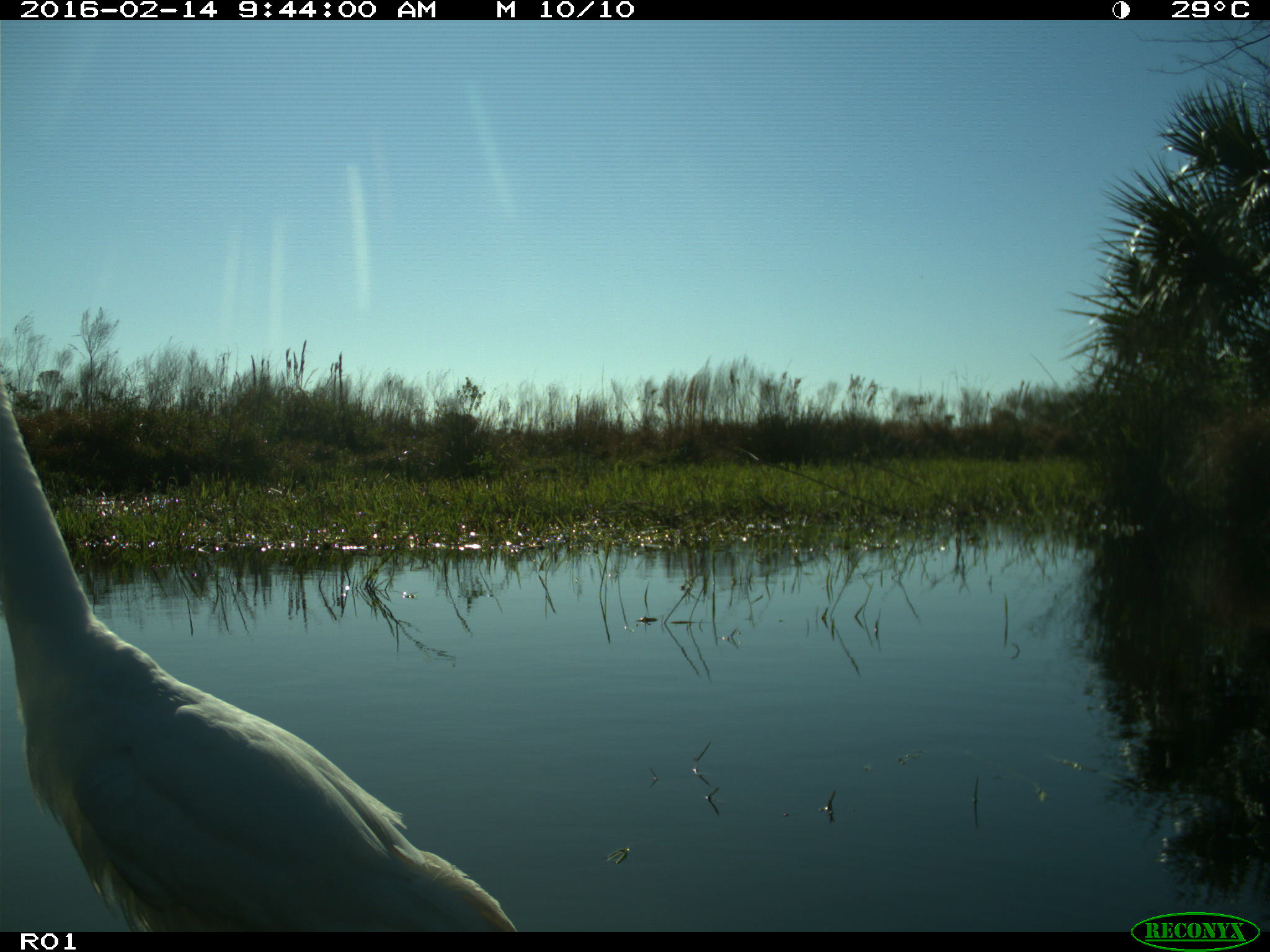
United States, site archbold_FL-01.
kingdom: Animalia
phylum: Chordata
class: Aves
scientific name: Aves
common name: birds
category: unidentified bird